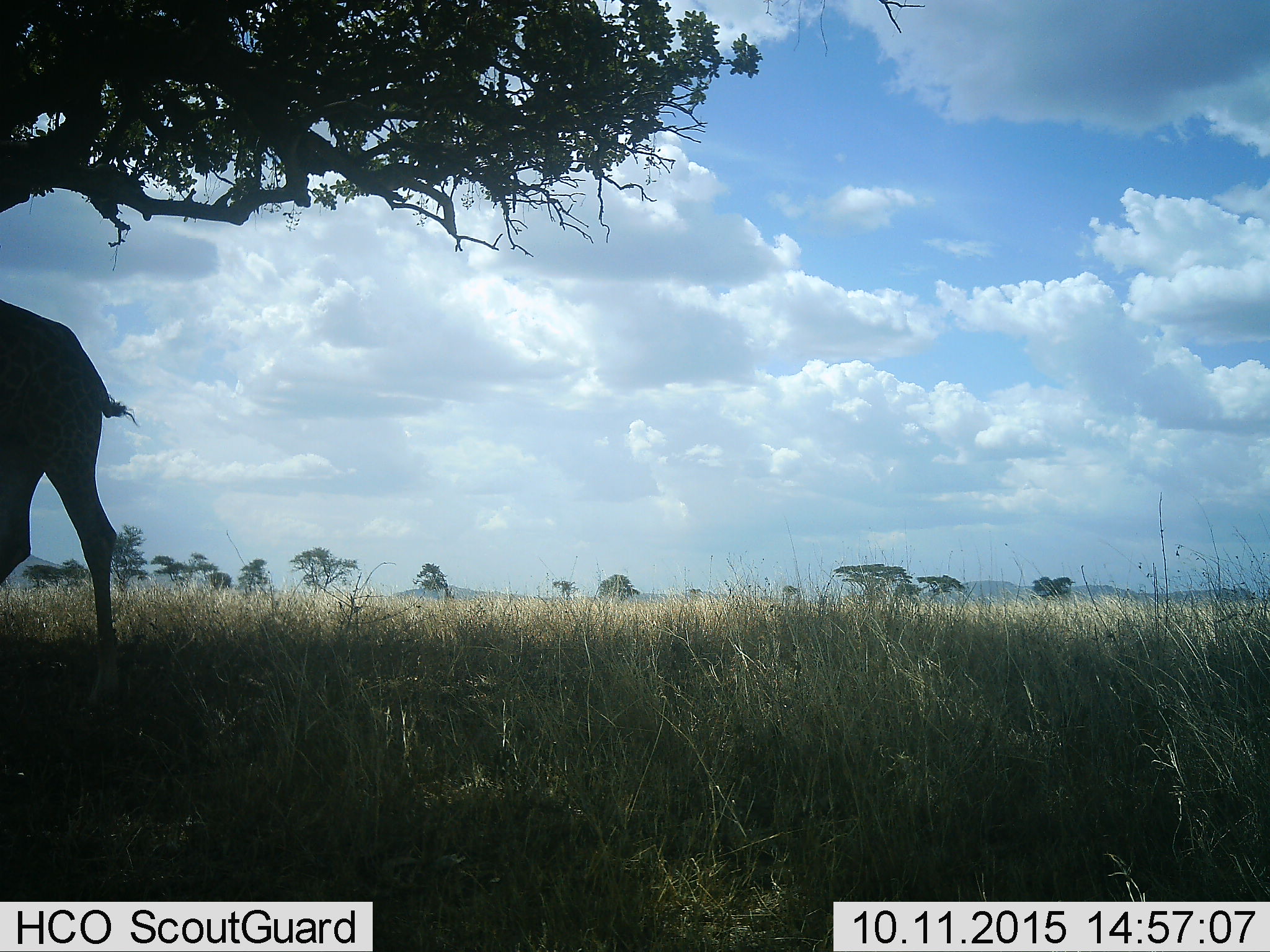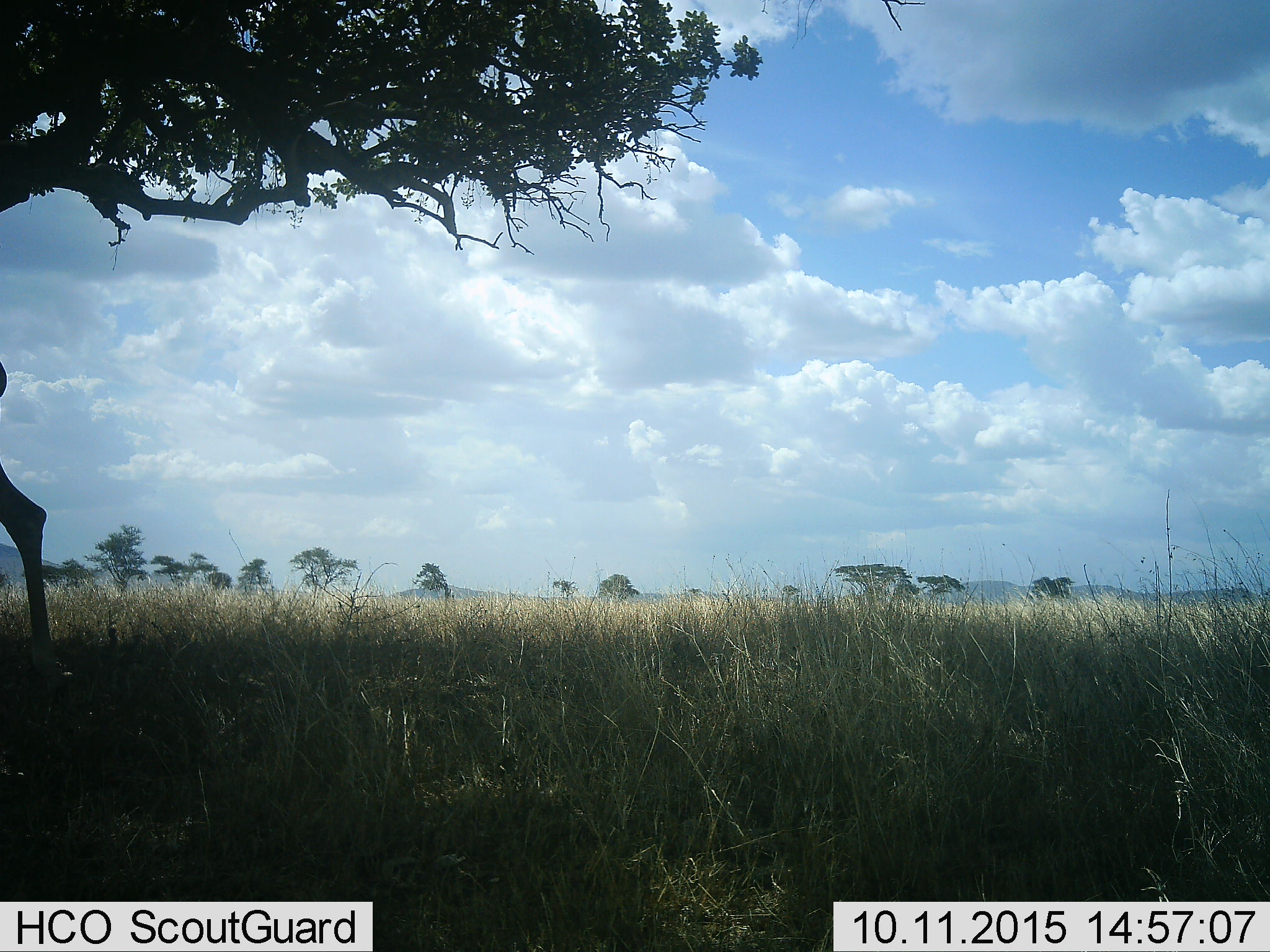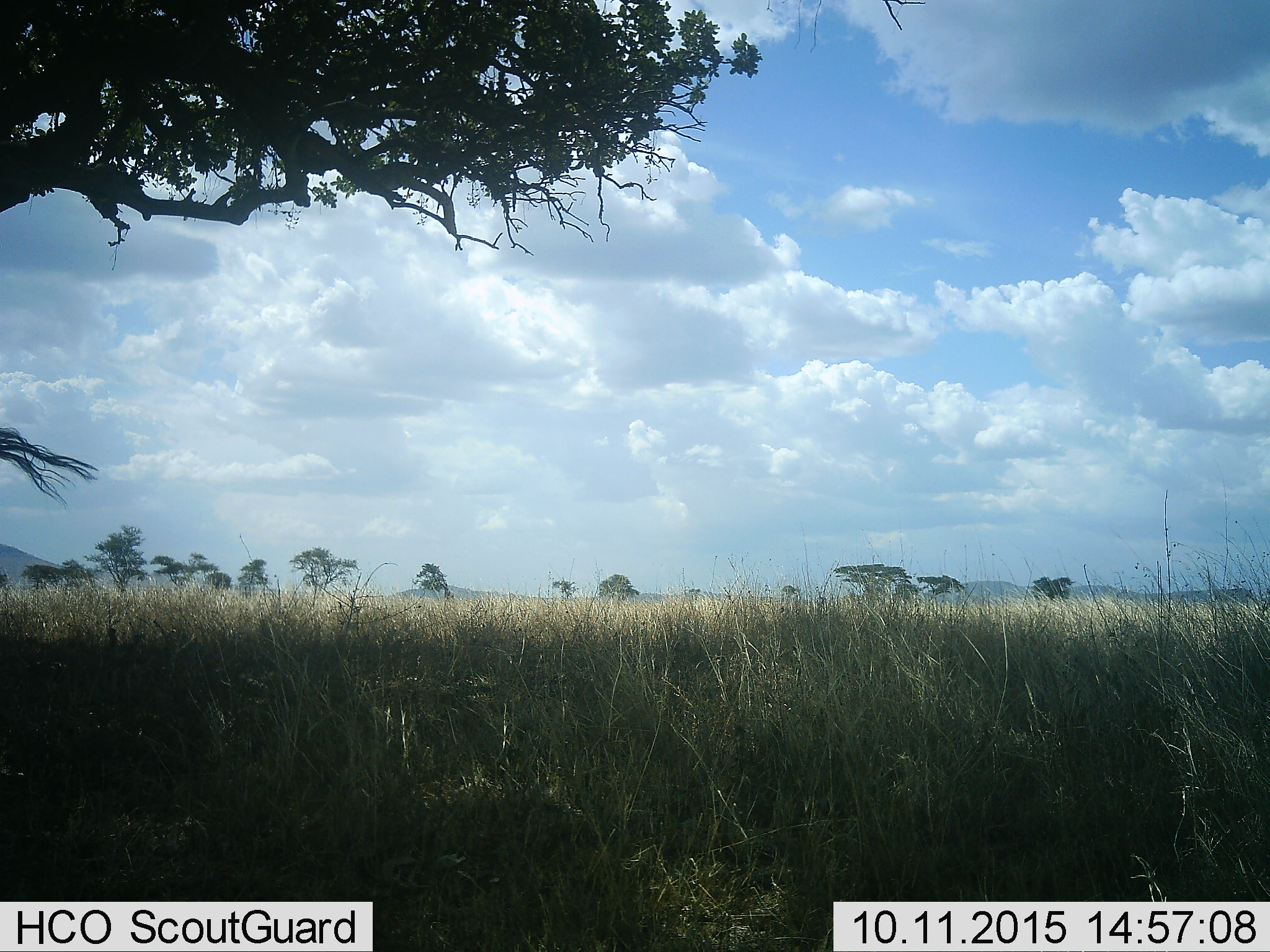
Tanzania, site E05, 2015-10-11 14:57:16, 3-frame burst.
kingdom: Animalia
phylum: Chordata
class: Mammalia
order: Artiodactyla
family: Giraffidae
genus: Giraffa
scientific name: Giraffa camelopardalis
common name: giraffe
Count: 1.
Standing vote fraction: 25%.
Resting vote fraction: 0%.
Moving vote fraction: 88%.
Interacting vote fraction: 0%.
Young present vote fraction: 0%.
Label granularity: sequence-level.